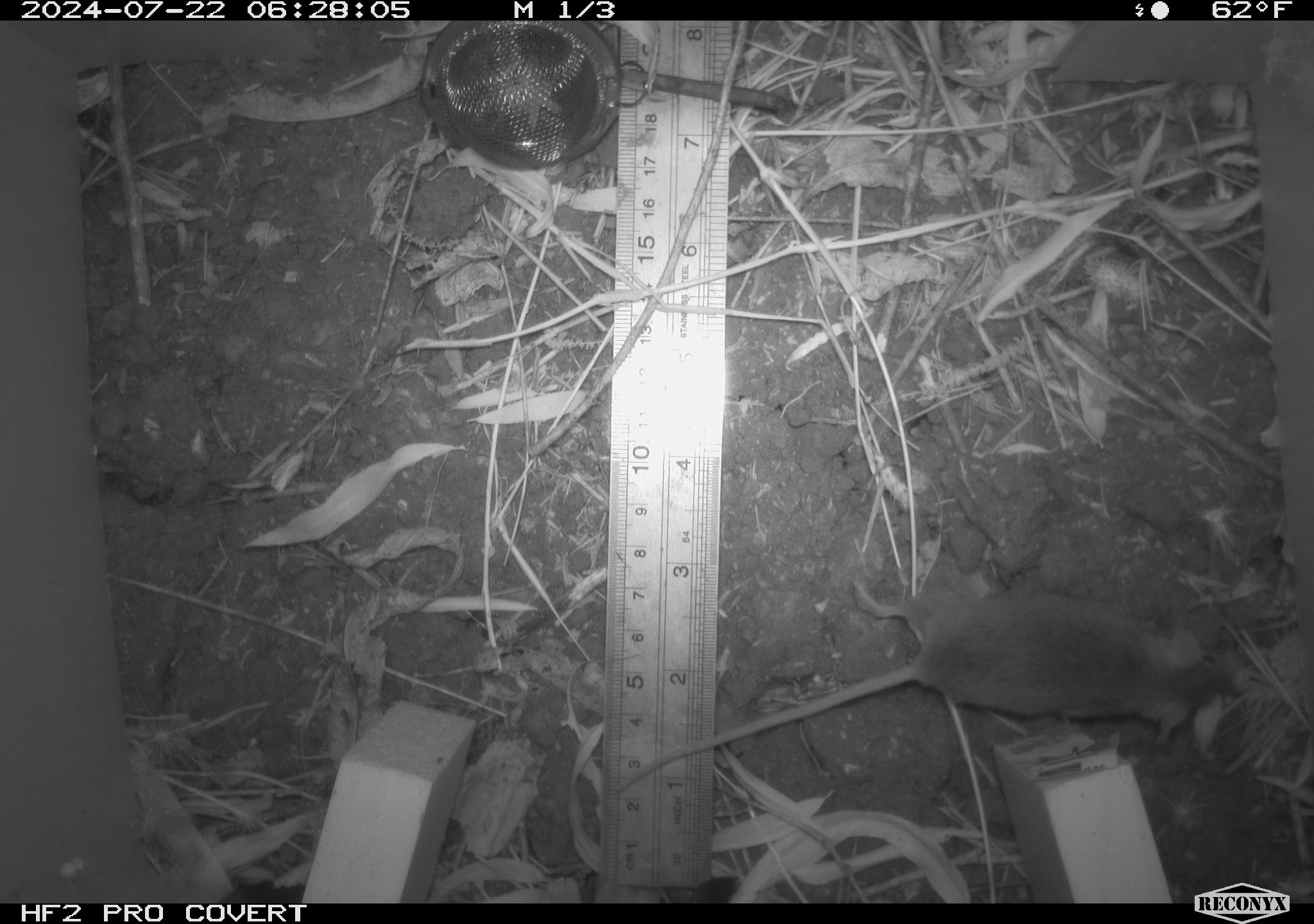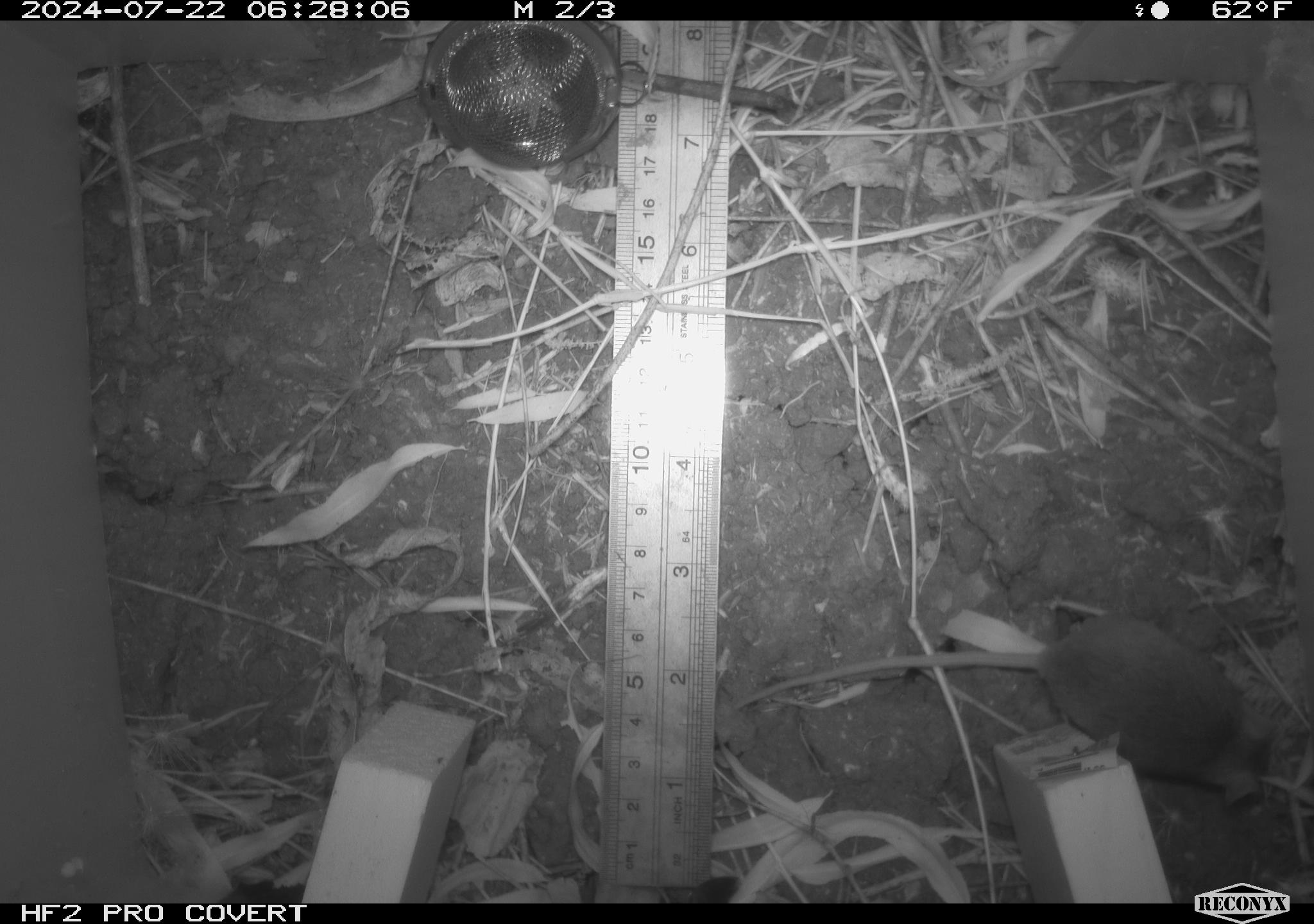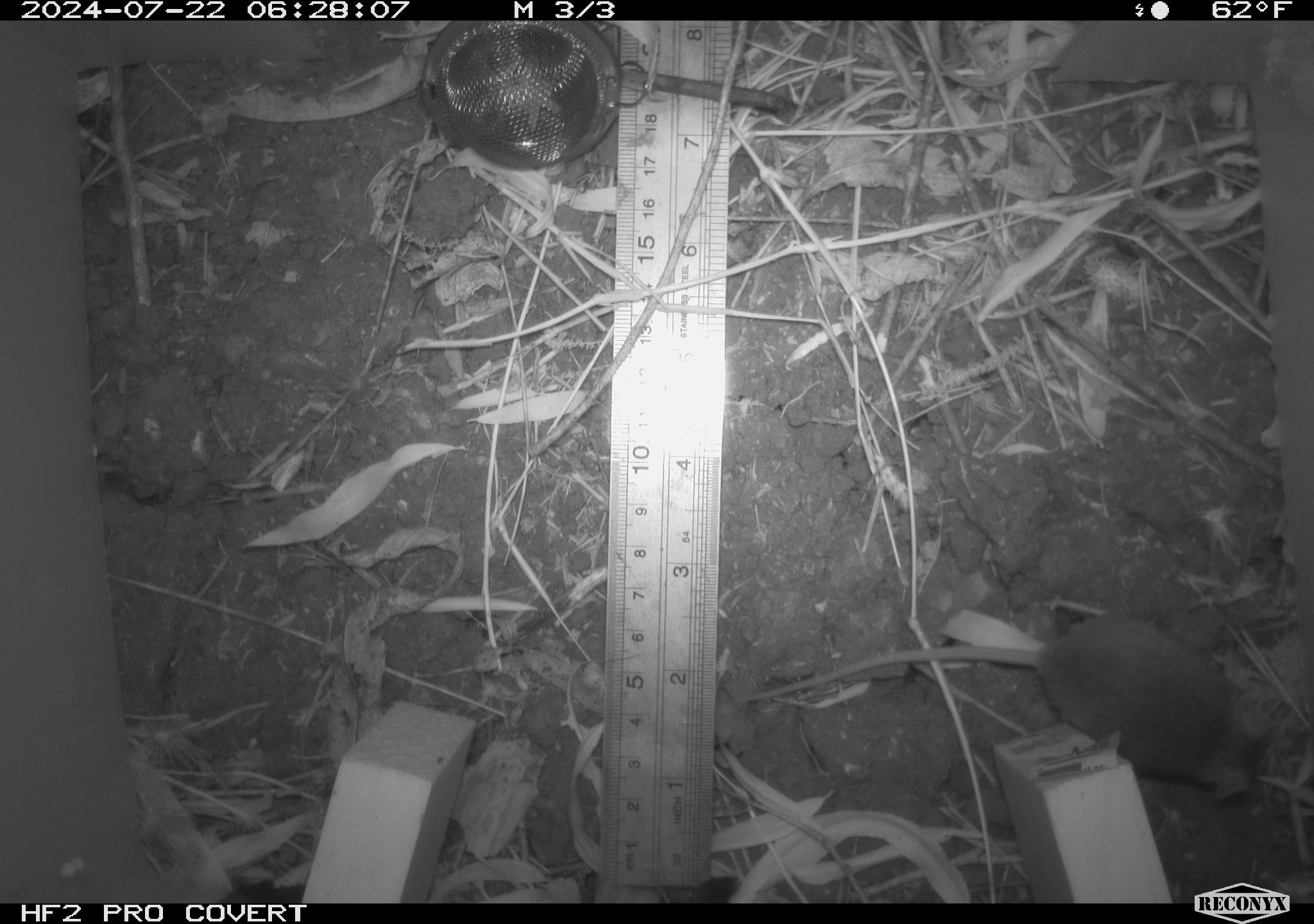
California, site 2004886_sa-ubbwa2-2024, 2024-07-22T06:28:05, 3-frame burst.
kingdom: Animalia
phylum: Chordata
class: Mammalia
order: Rodentia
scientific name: Rodentia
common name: mouse species